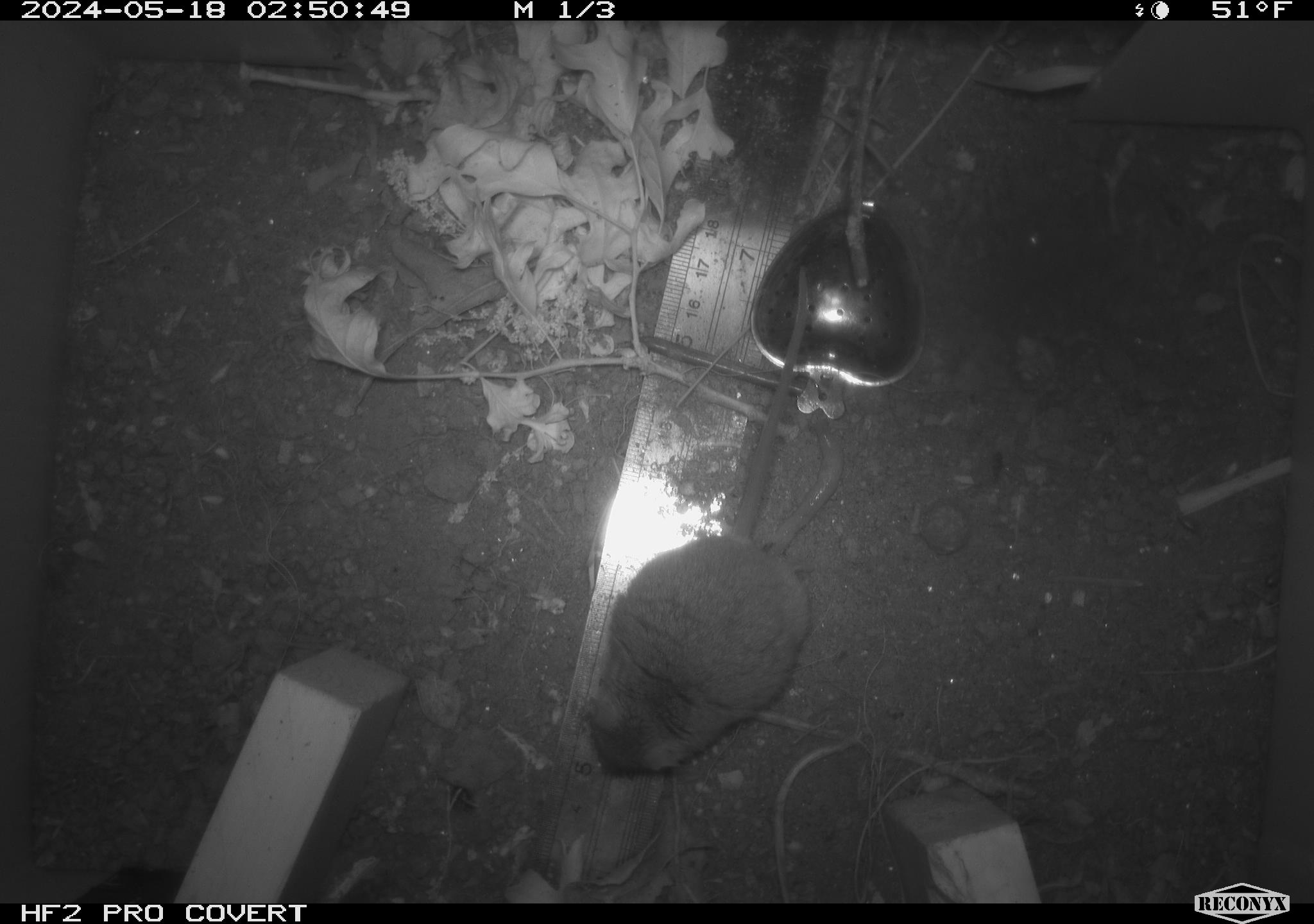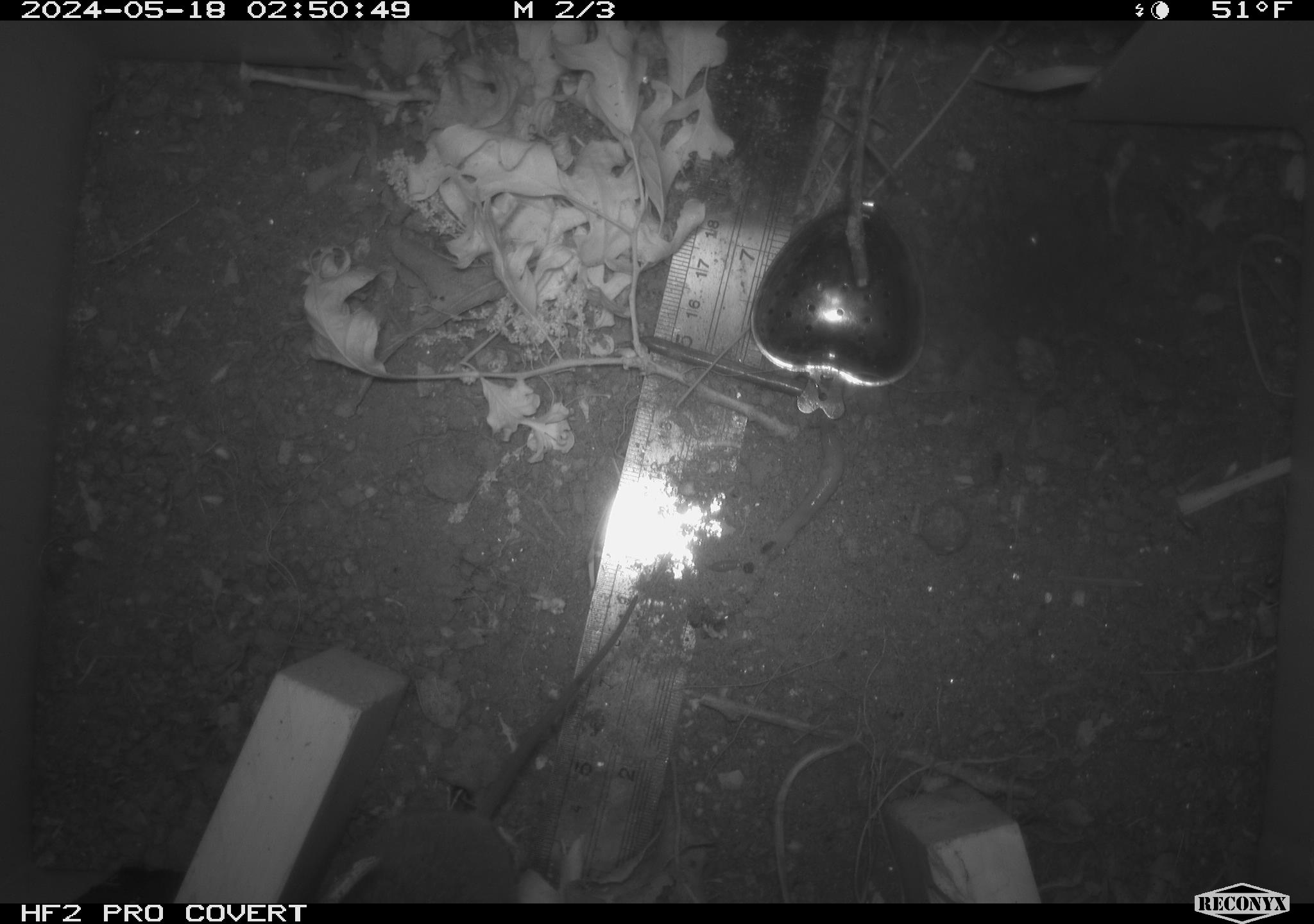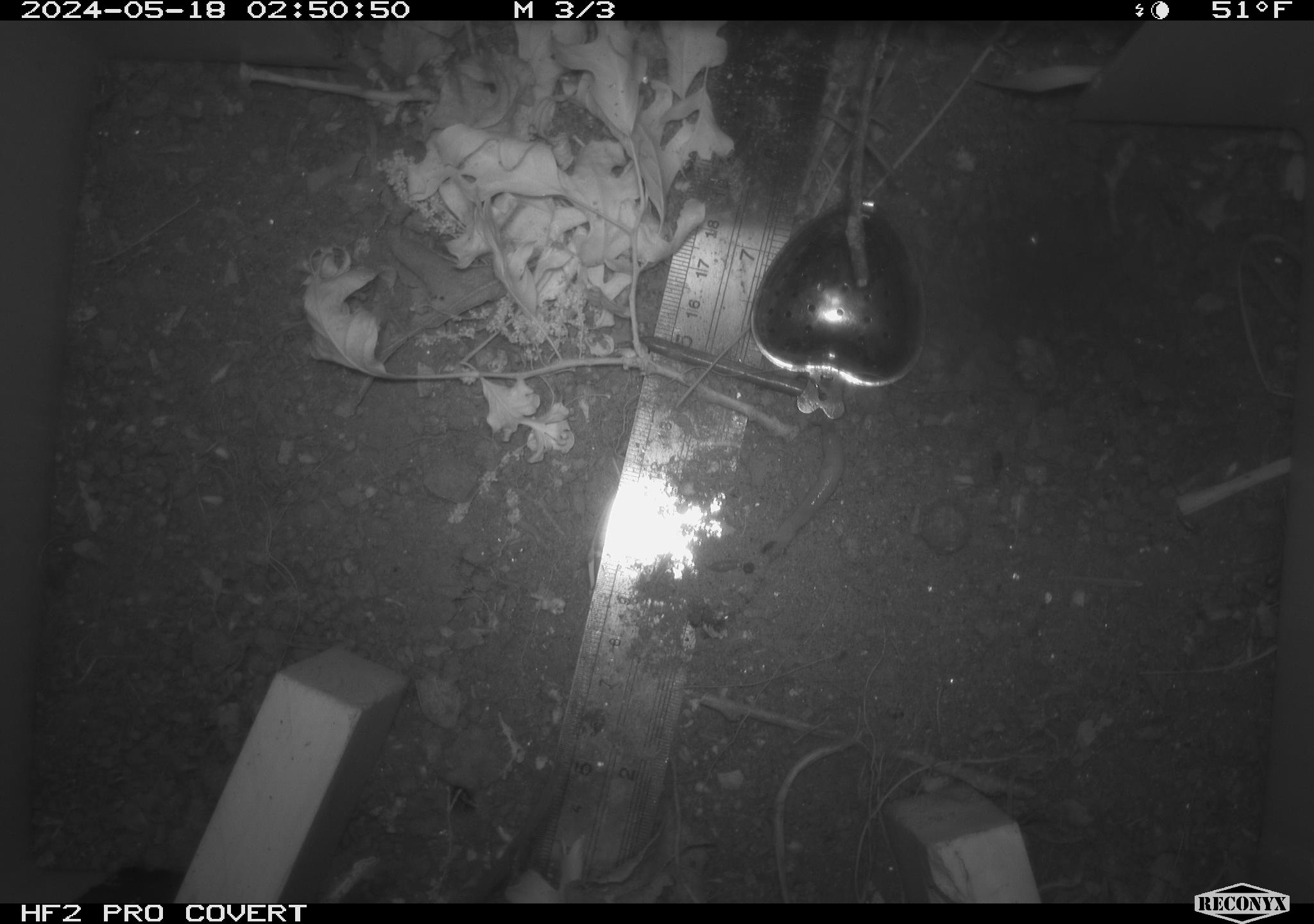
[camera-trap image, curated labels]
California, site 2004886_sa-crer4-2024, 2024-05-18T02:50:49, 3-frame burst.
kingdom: Animalia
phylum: Chordata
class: Mammalia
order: Rodentia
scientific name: Rodentia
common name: mouse species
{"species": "mouse species (Rodentia)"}